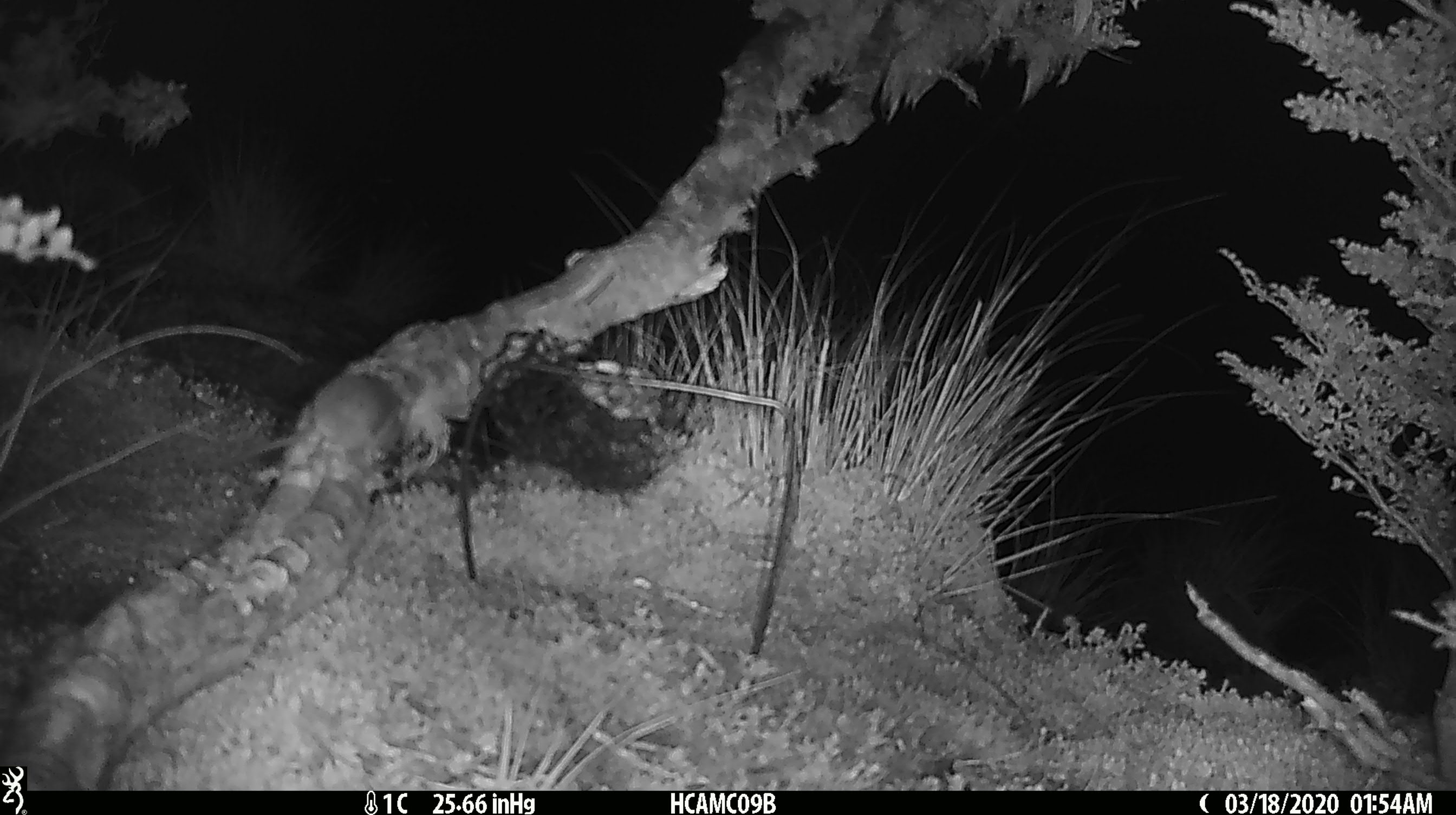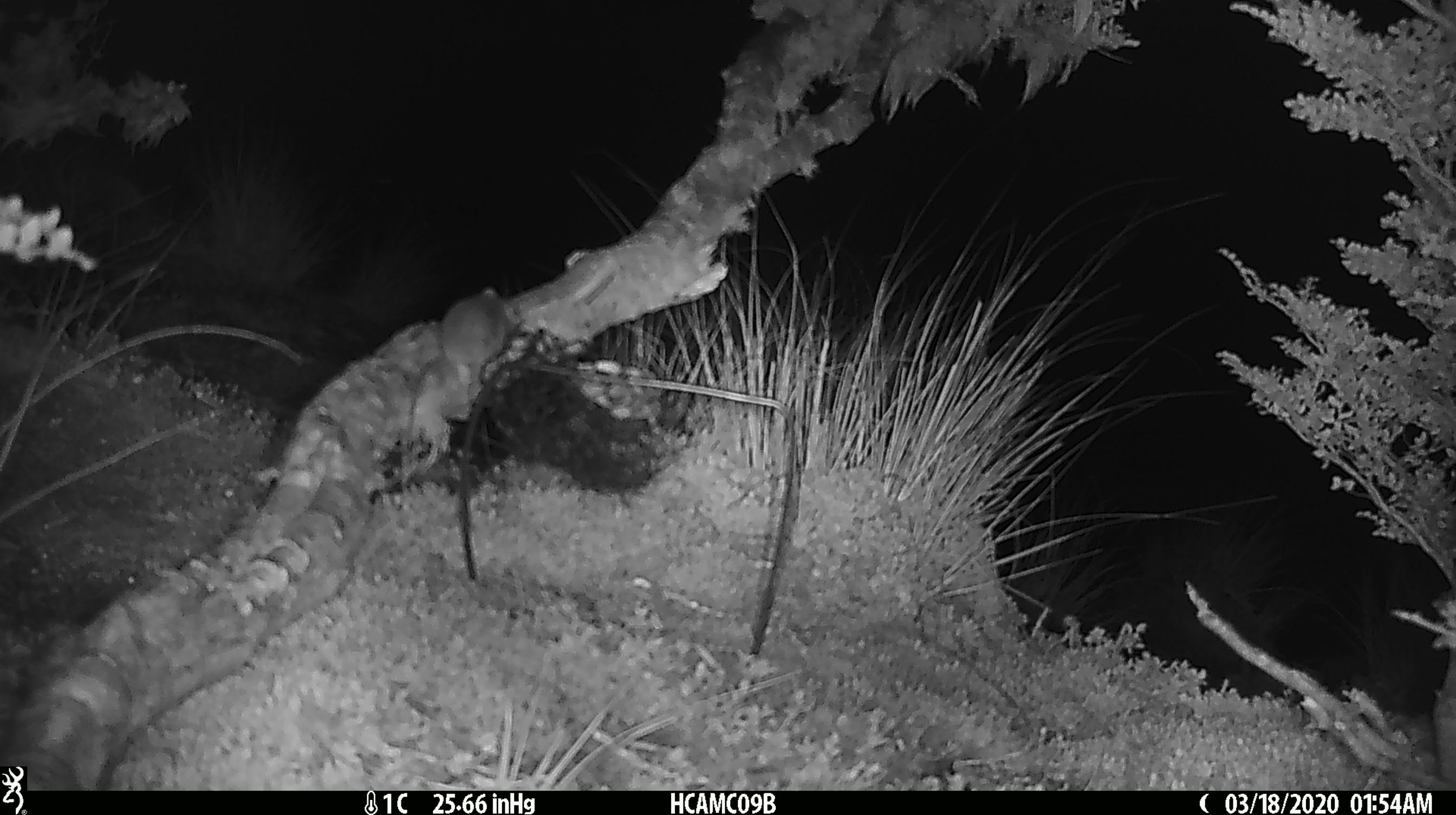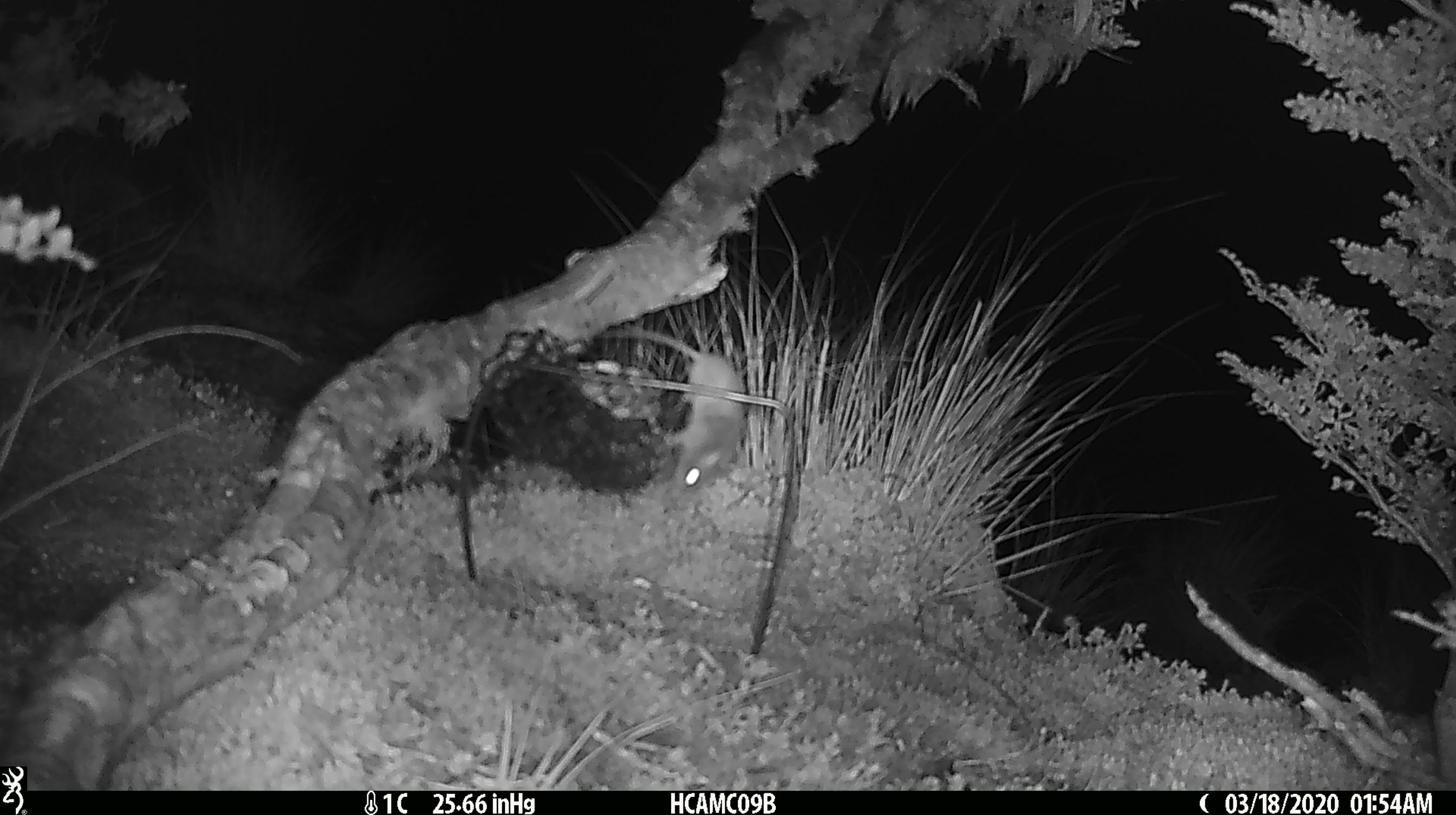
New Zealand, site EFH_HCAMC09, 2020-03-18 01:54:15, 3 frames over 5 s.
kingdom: Animalia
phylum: Chordata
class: Mammalia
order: Rodentia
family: Muridae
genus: Mus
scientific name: Mus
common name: mouse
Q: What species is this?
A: Mouse (Mus).